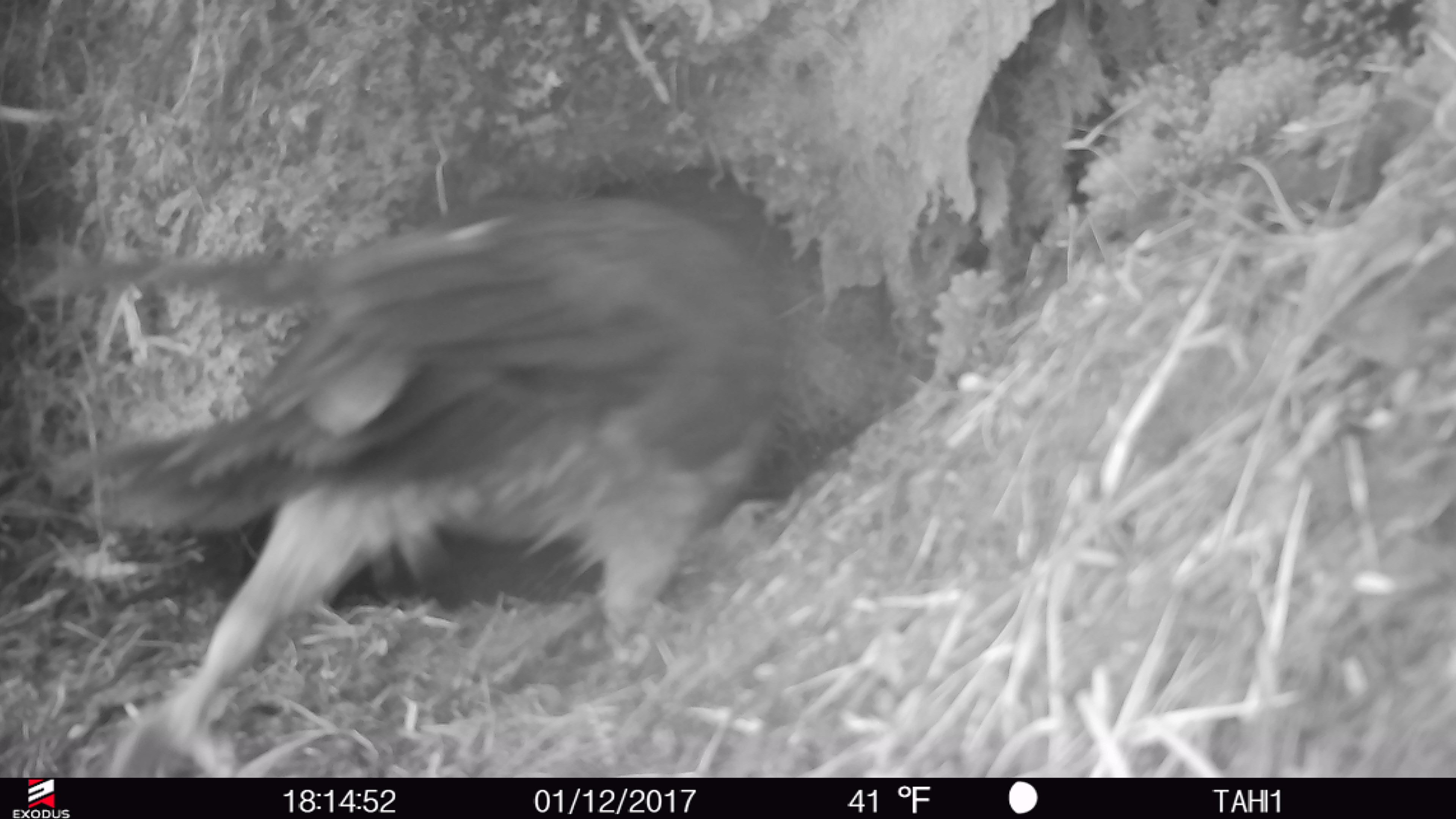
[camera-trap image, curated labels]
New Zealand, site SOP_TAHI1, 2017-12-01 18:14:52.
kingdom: Animalia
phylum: Chordata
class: Aves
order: Psittaciformes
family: Strigopidae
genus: Nestor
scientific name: Nestor notabilis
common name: kea